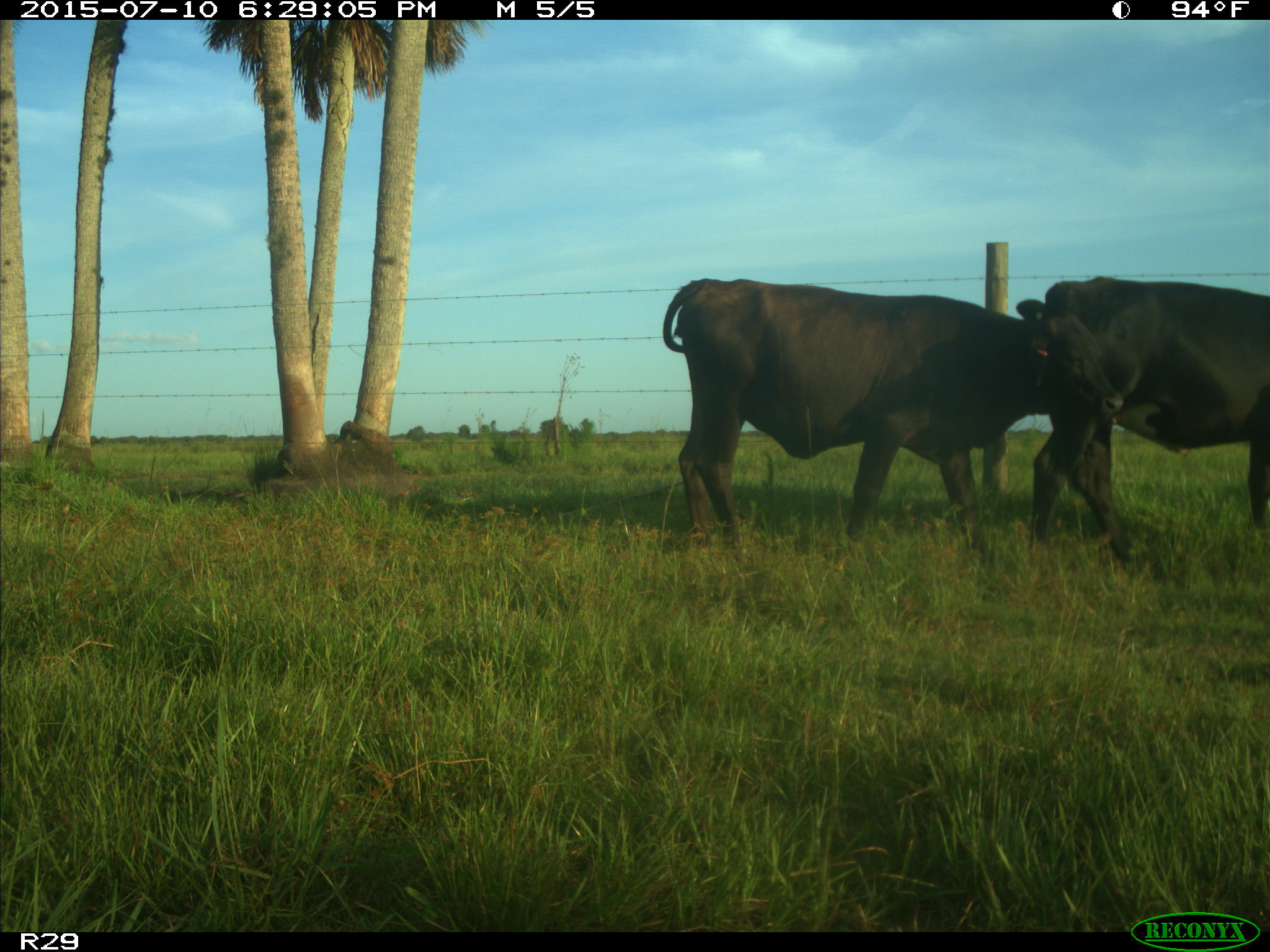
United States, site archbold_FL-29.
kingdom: Animalia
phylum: Chordata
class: Mammalia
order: Artiodactyla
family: Bovidae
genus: Bos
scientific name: Bos taurus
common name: domestic cow